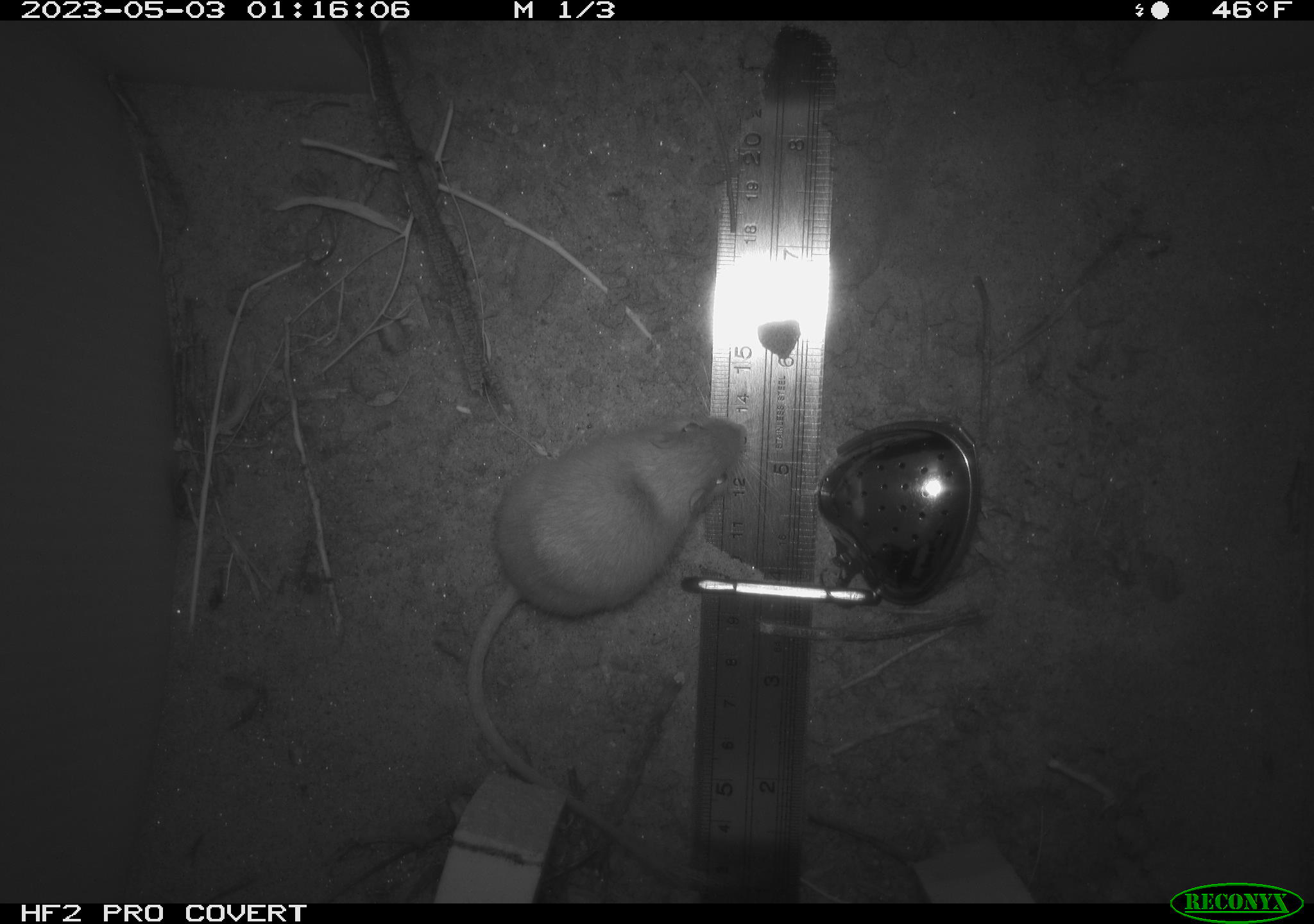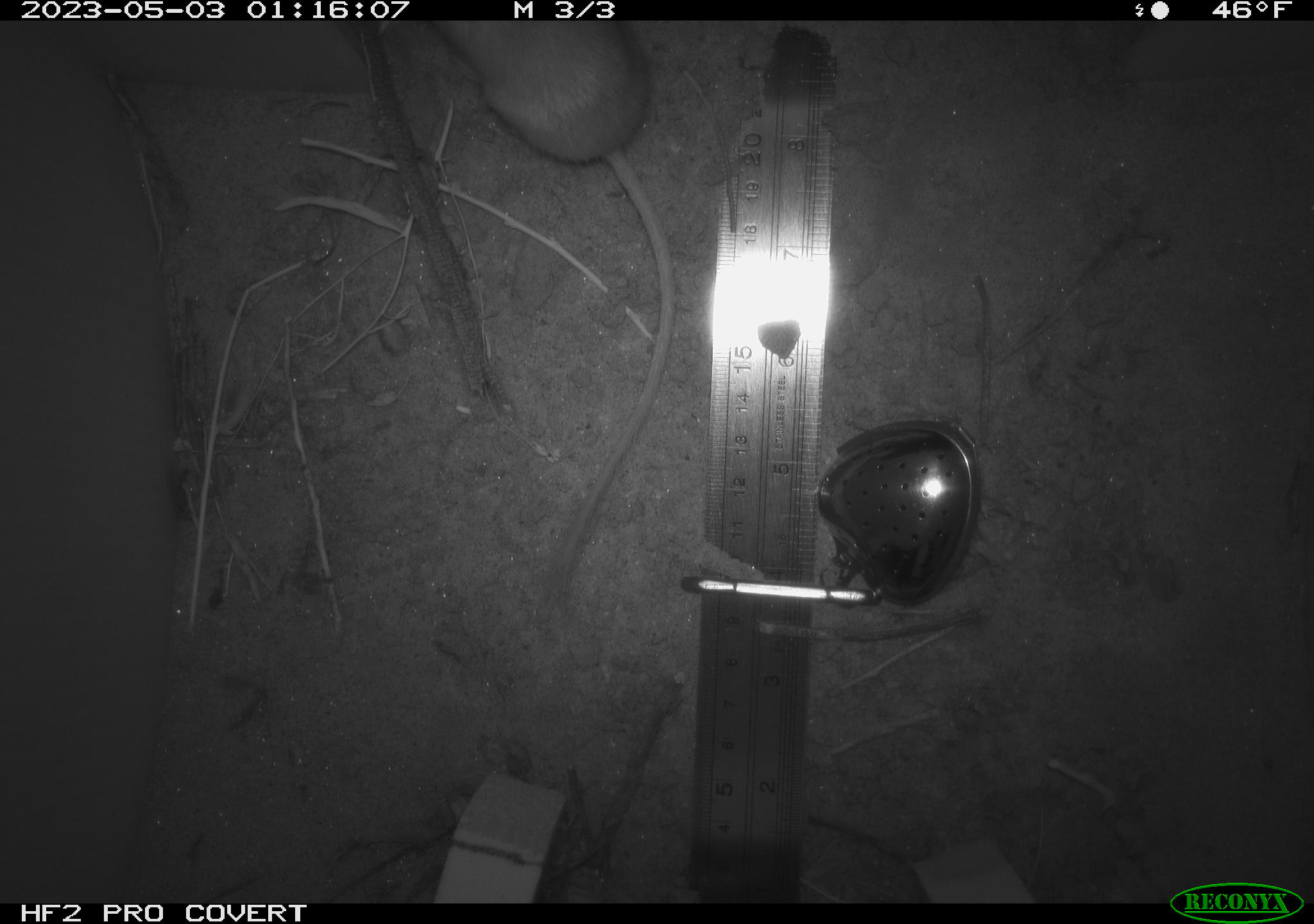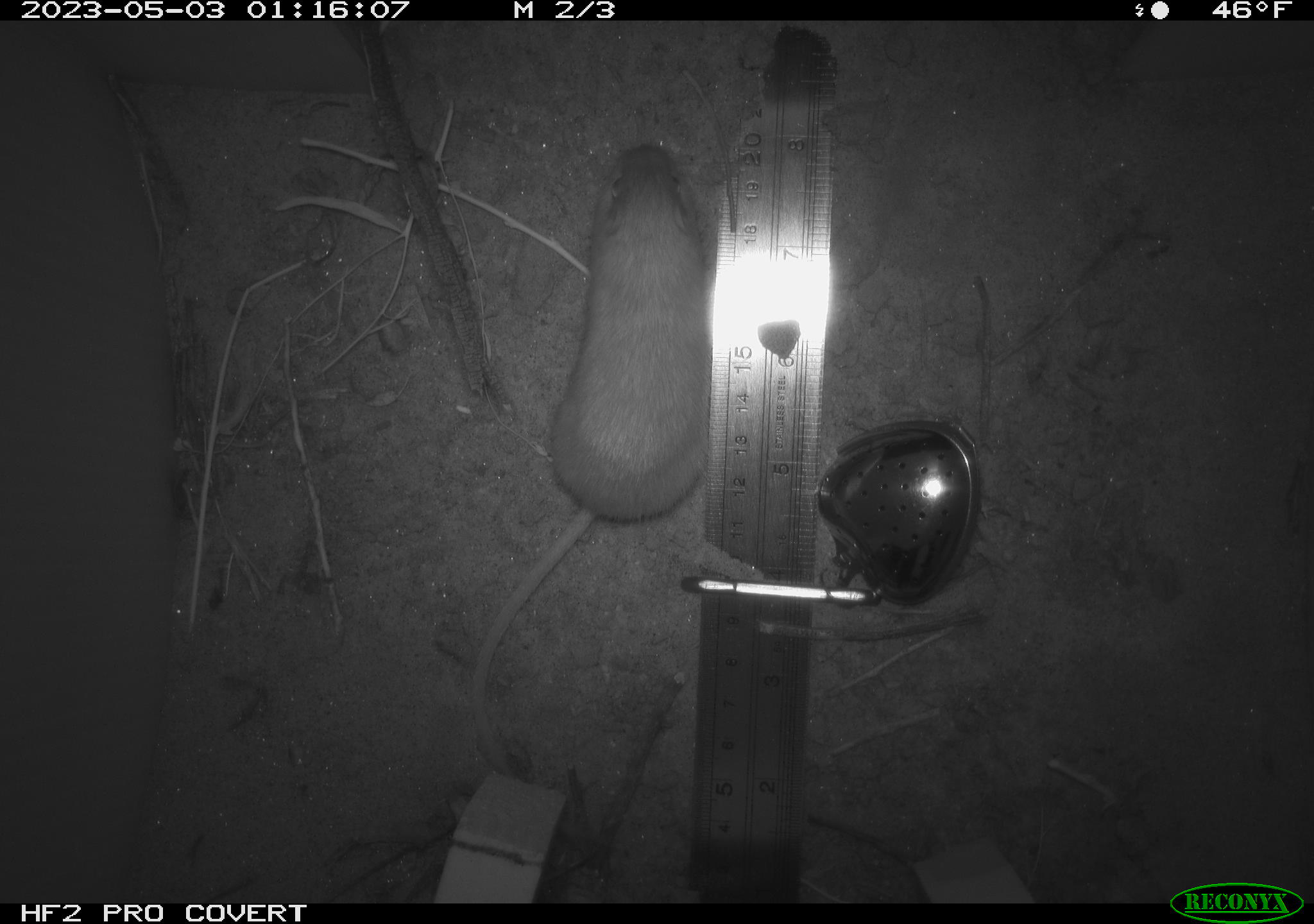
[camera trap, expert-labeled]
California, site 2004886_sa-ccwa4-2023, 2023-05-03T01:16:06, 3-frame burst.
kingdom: Animalia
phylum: Chordata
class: Mammalia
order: Rodentia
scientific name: Rodentia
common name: mouse species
Mouse species (Rodentia).